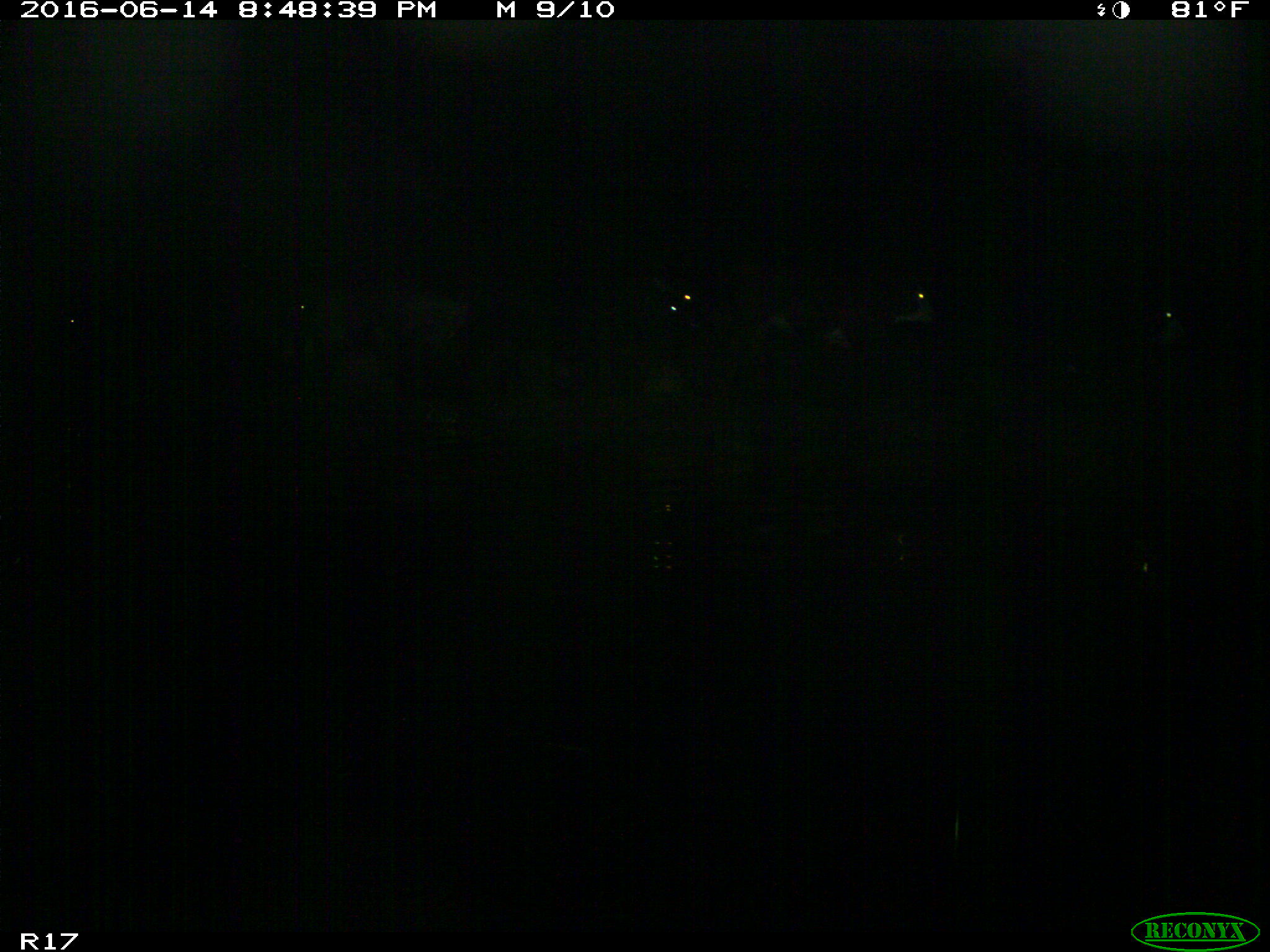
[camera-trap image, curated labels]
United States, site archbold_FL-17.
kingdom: Animalia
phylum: Chordata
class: Mammalia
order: Artiodactyla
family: Bovidae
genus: Bos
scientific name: Bos taurus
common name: domestic cow